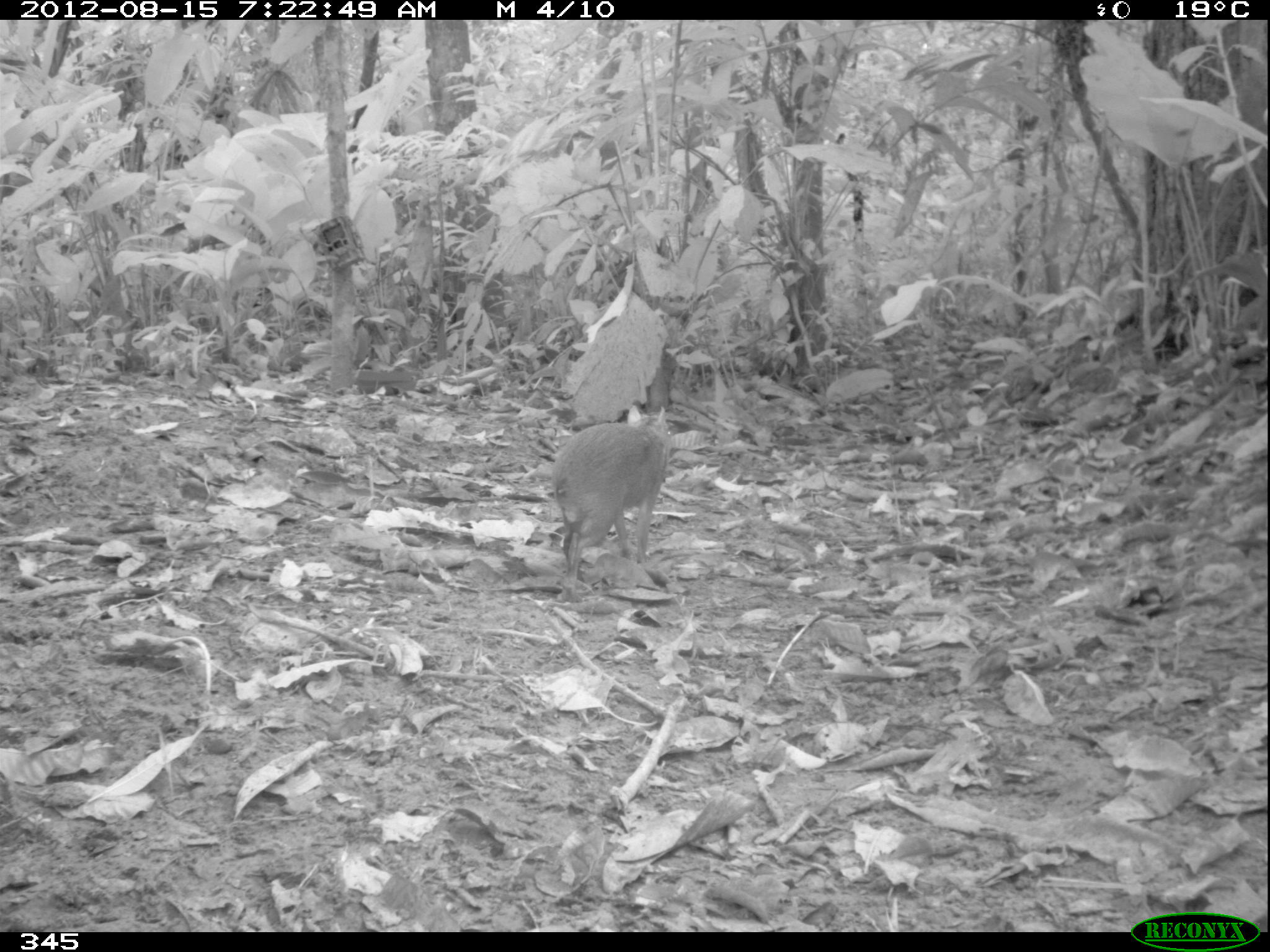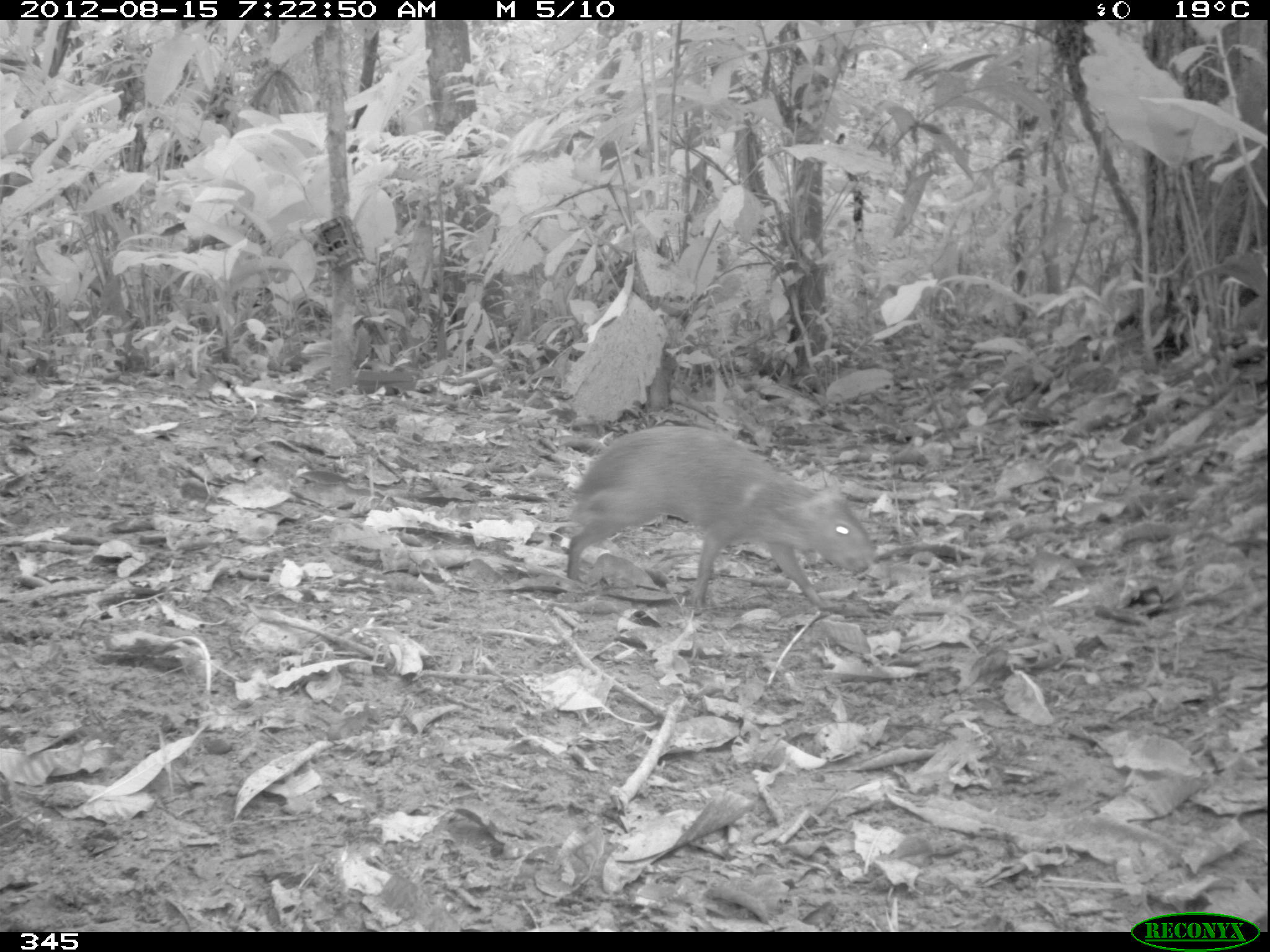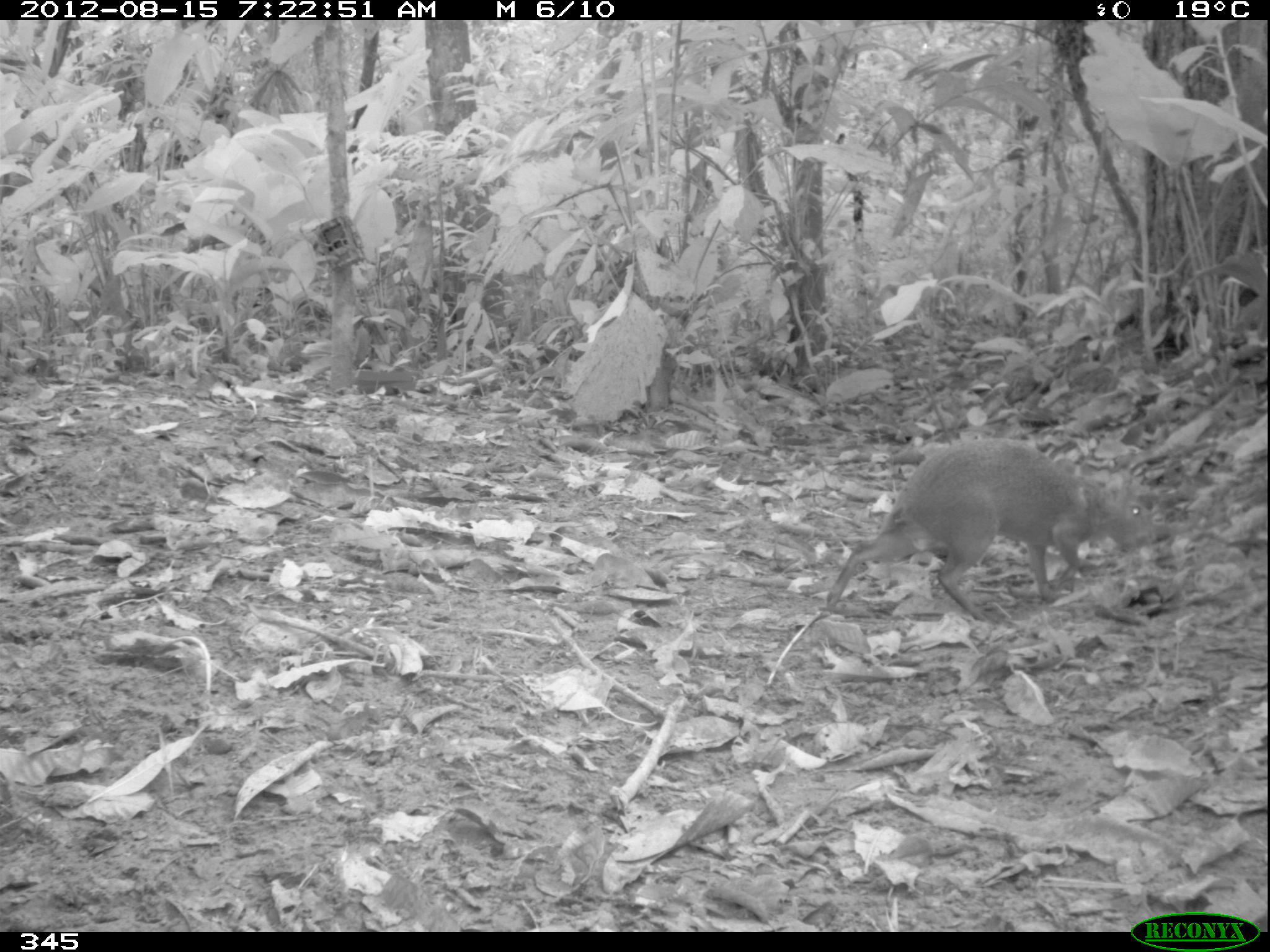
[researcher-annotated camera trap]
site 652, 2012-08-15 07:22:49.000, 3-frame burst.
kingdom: Animalia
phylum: Chordata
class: Mammalia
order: Rodentia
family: Dasyproctidae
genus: Dasyprocta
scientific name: Dasyprocta punctata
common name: central american agouti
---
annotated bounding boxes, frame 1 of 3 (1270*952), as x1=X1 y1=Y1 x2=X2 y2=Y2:
dasyprocta punctata: x1=552 y1=403 x2=676 y2=596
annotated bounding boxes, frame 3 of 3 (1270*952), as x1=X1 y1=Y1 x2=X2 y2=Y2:
dasyprocta punctata: x1=825 y1=435 x2=1162 y2=619